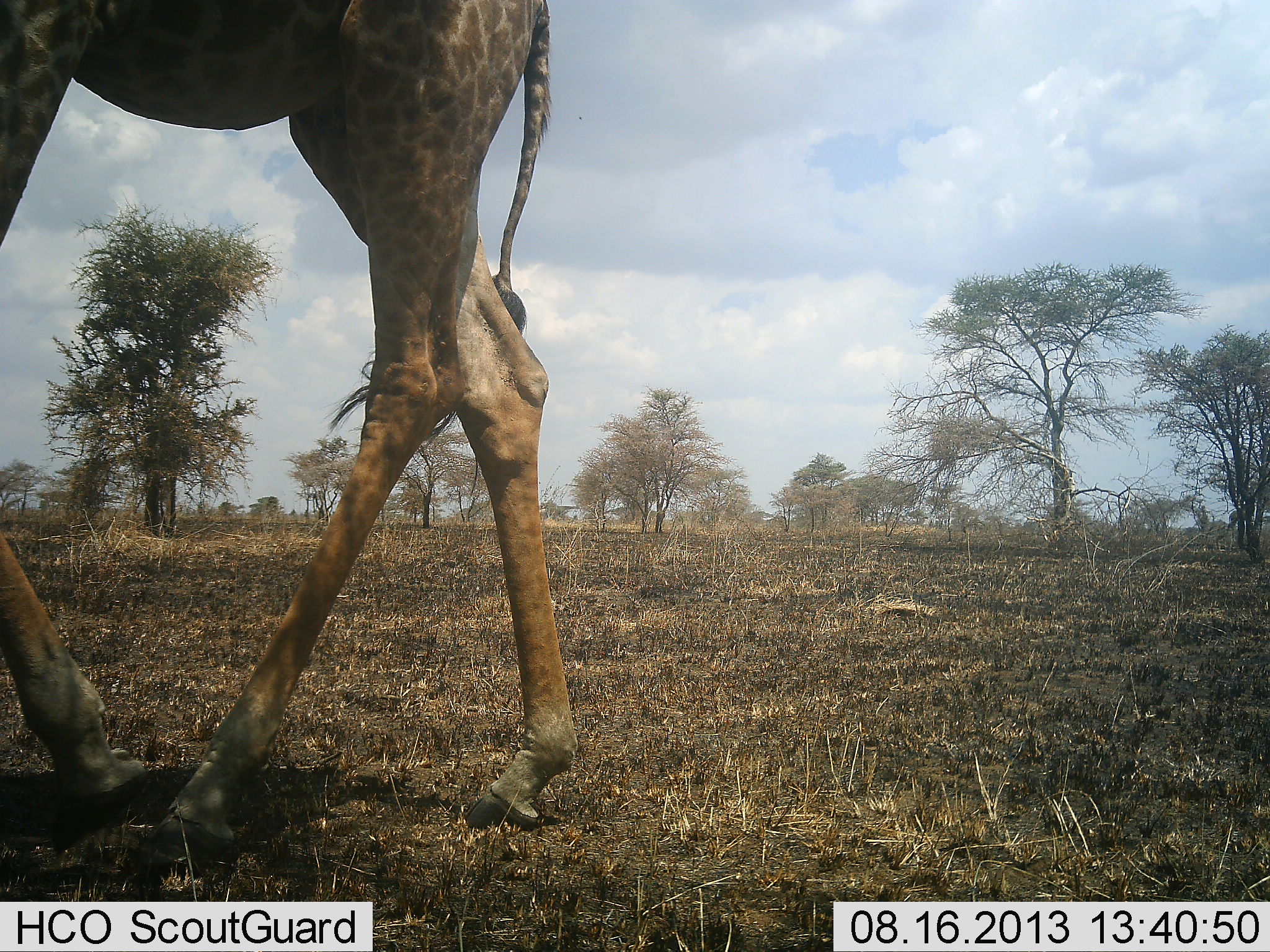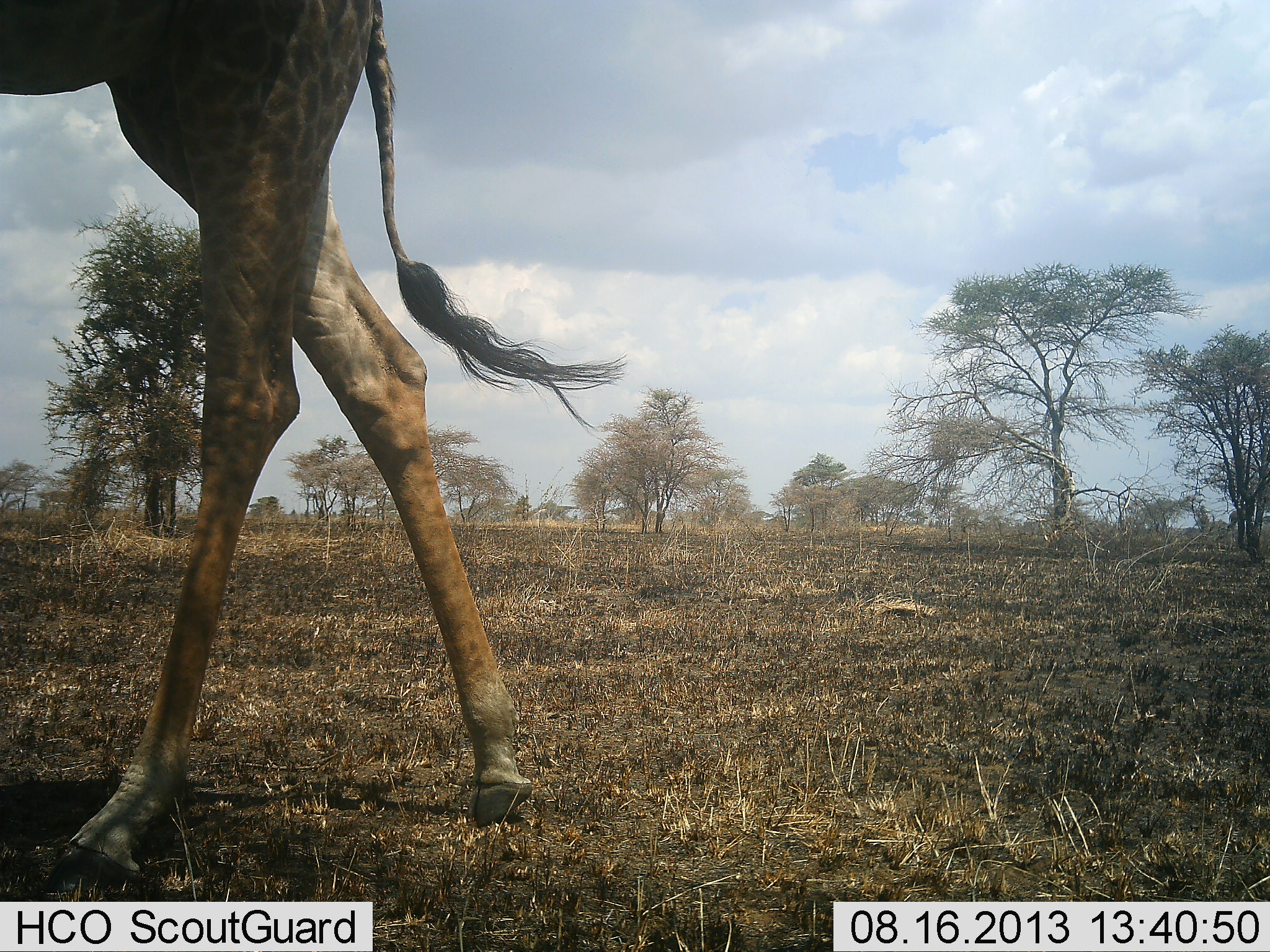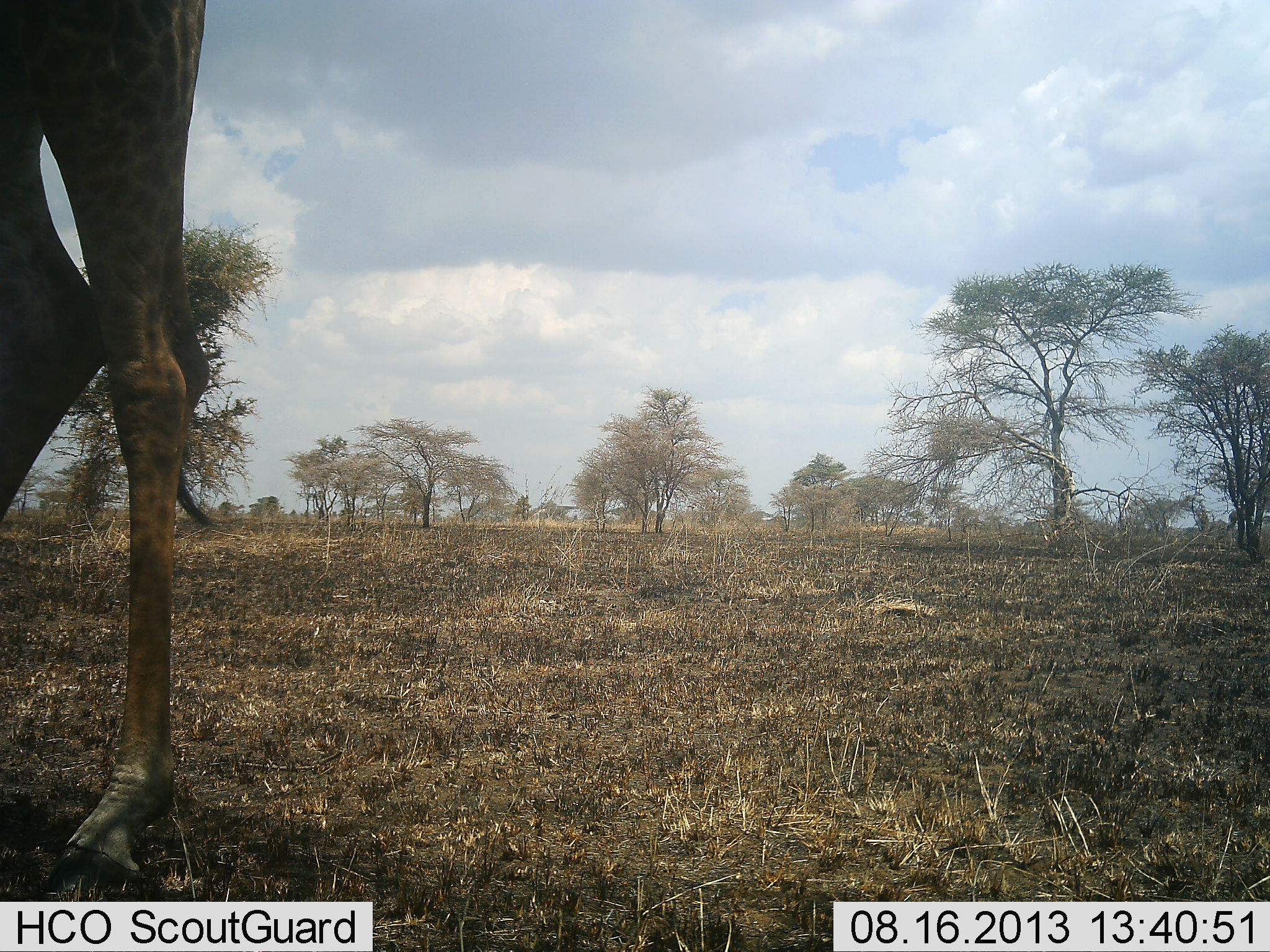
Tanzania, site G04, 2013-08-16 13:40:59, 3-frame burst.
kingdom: Animalia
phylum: Chordata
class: Mammalia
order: Artiodactyla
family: Giraffidae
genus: Giraffa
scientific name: Giraffa camelopardalis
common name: giraffe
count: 1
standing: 12%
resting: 0%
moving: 94%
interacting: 0%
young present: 0%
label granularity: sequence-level